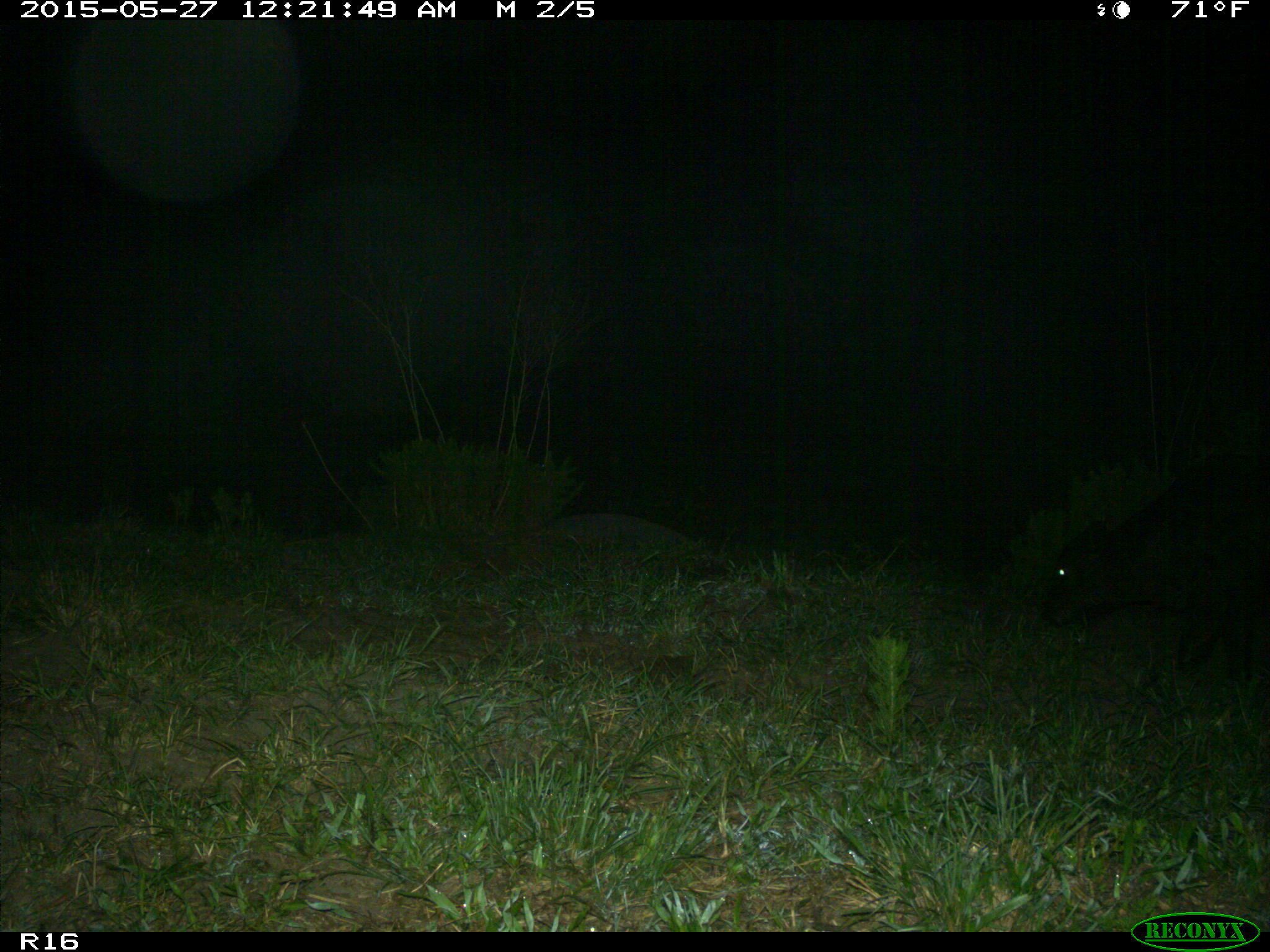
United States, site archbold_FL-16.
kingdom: Animalia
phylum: Chordata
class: Mammalia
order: Artiodactyla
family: Bovidae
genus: Bos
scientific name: Bos taurus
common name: domestic cow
Bos taurus (domestic cow).